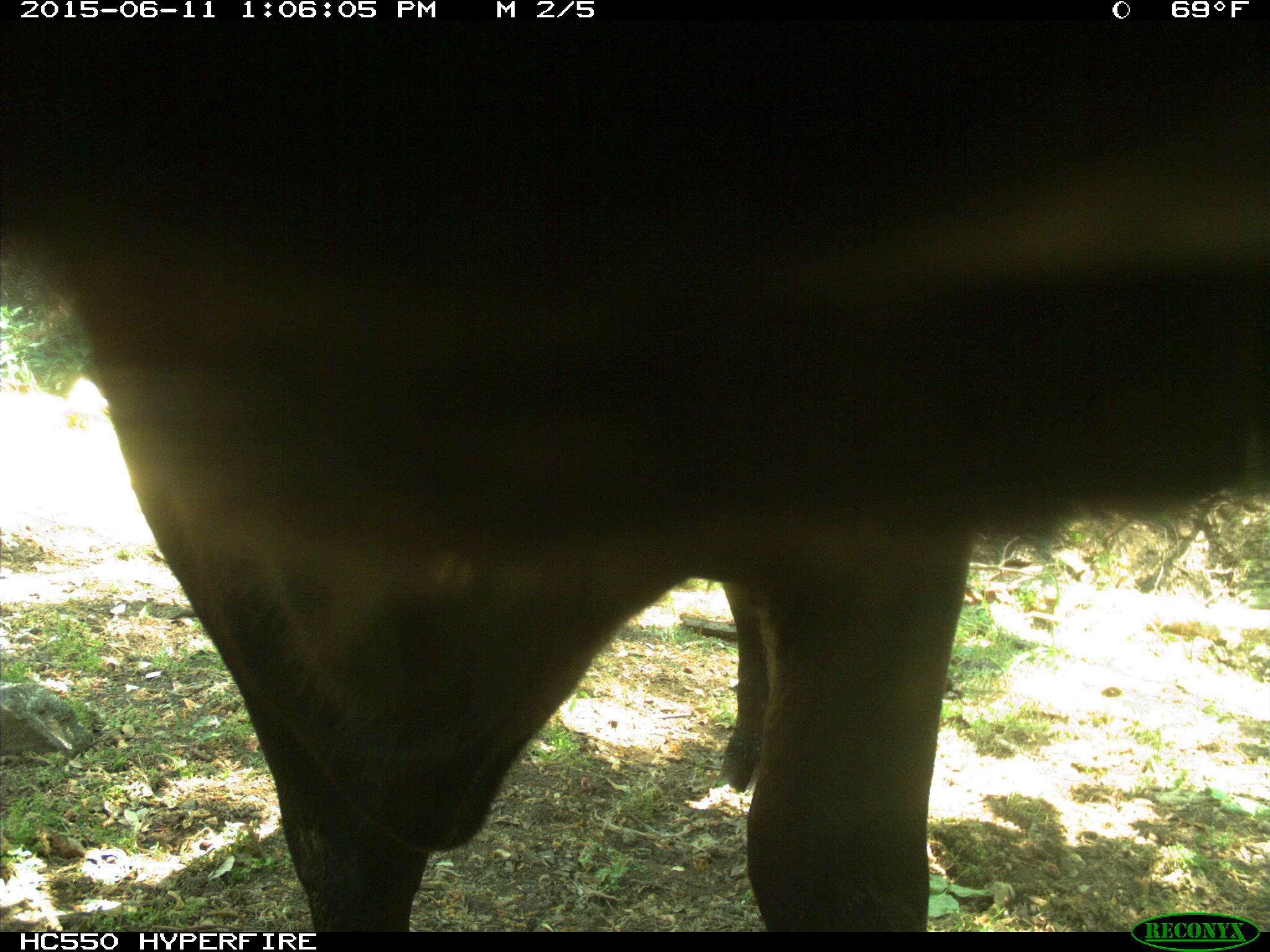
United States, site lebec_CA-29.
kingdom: Animalia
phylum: Chordata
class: Mammalia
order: Artiodactyla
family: Bovidae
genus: Bos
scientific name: Bos taurus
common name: domestic cow